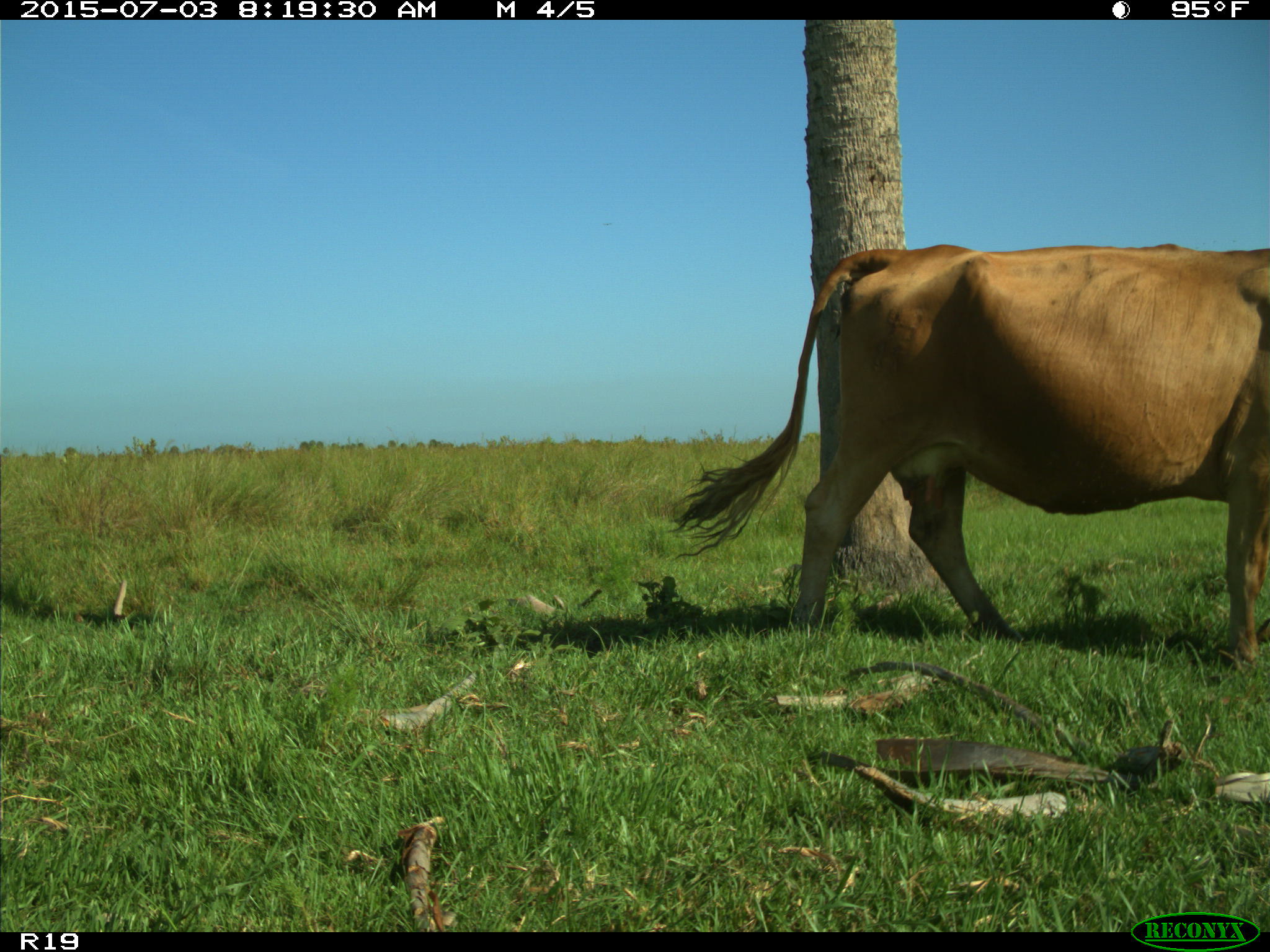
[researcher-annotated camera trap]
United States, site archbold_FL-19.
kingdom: Animalia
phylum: Chordata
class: Mammalia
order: Artiodactyla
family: Bovidae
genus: Bos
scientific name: Bos taurus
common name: domestic cow